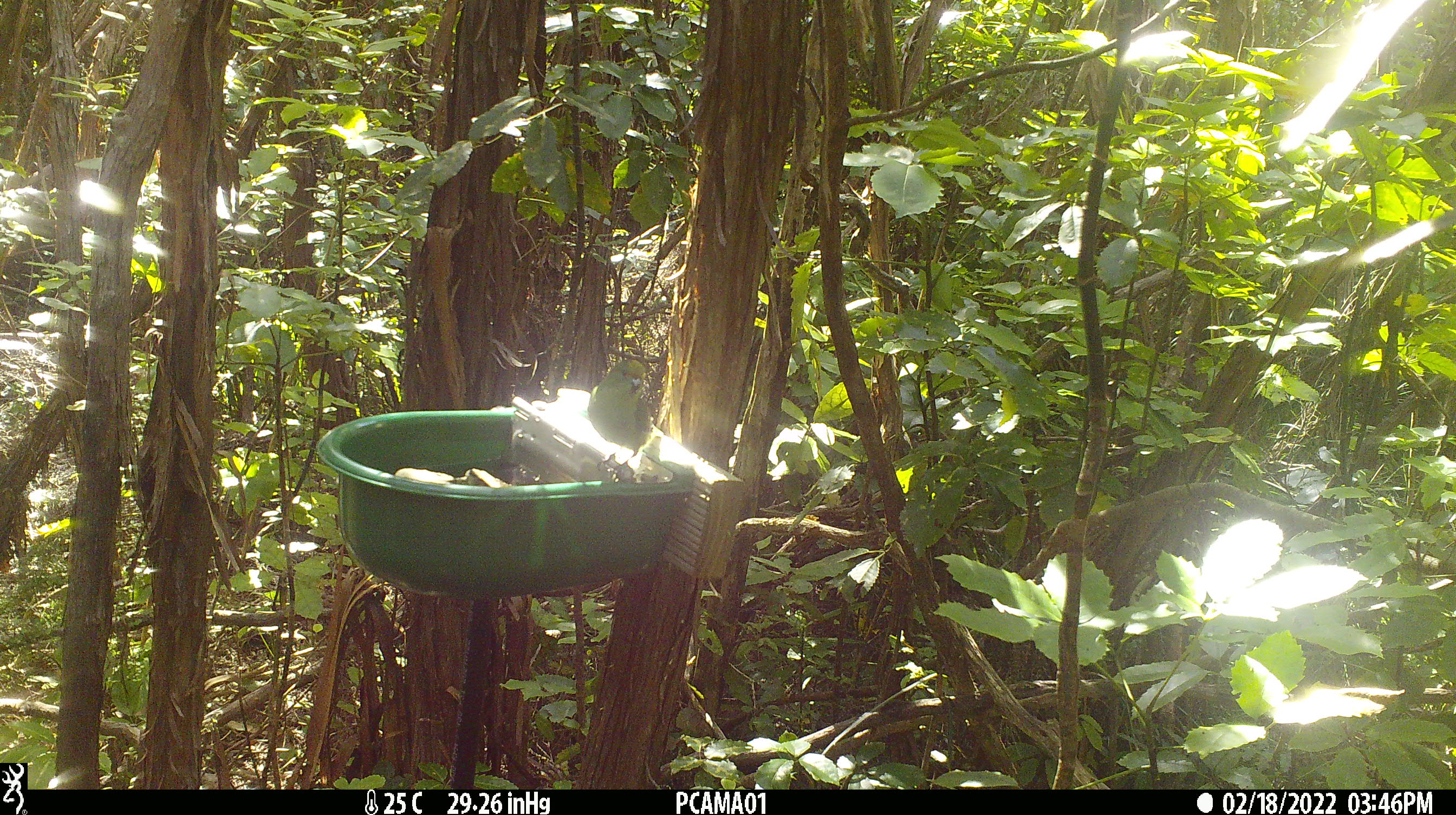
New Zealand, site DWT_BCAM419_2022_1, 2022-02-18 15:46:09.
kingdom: Animalia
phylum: Chordata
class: Aves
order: Psittaciformes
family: Psittaculidae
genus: Cyanoramphus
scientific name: Cyanoramphus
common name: parakeet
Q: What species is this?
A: Parakeet (Cyanoramphus).